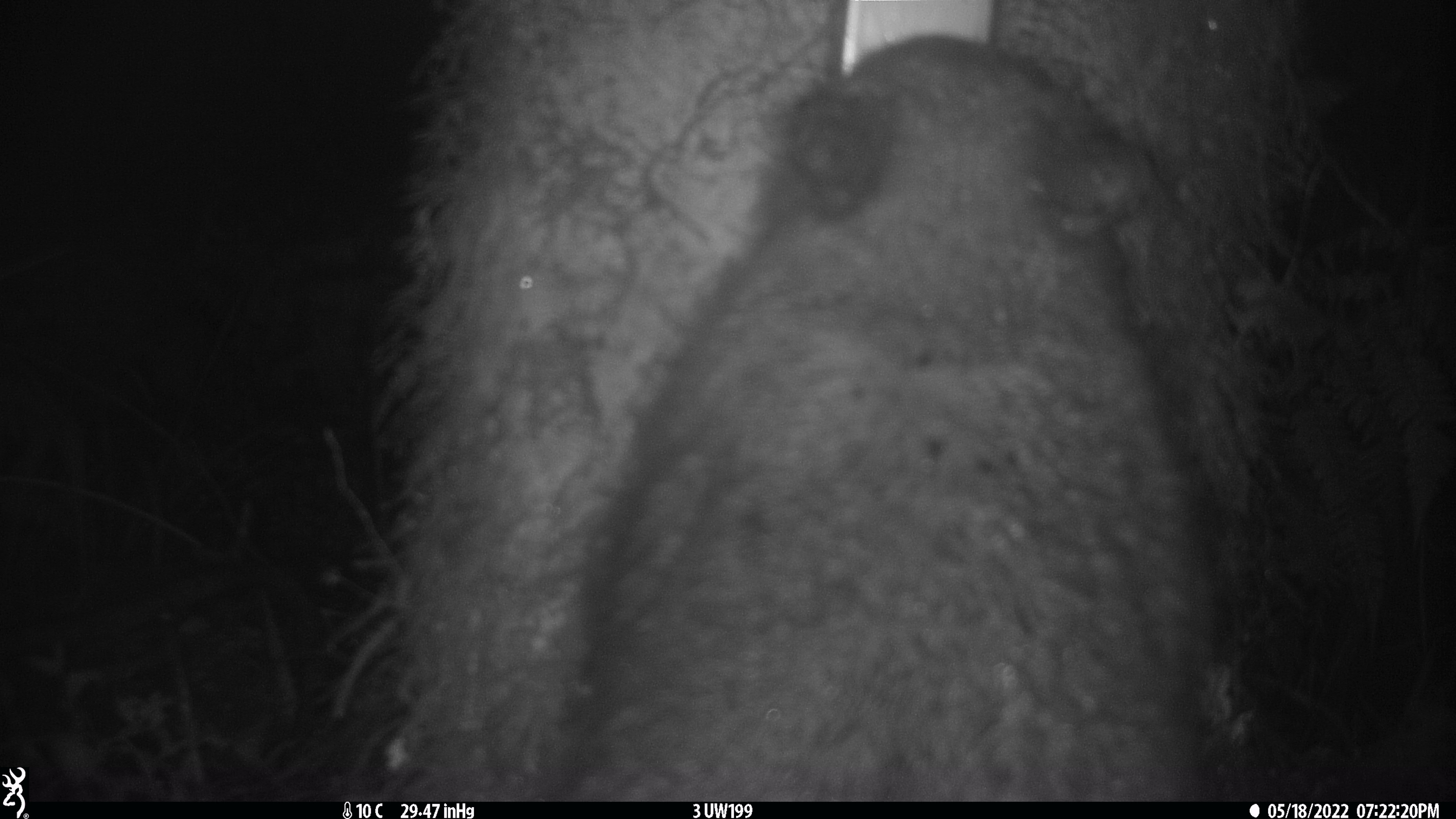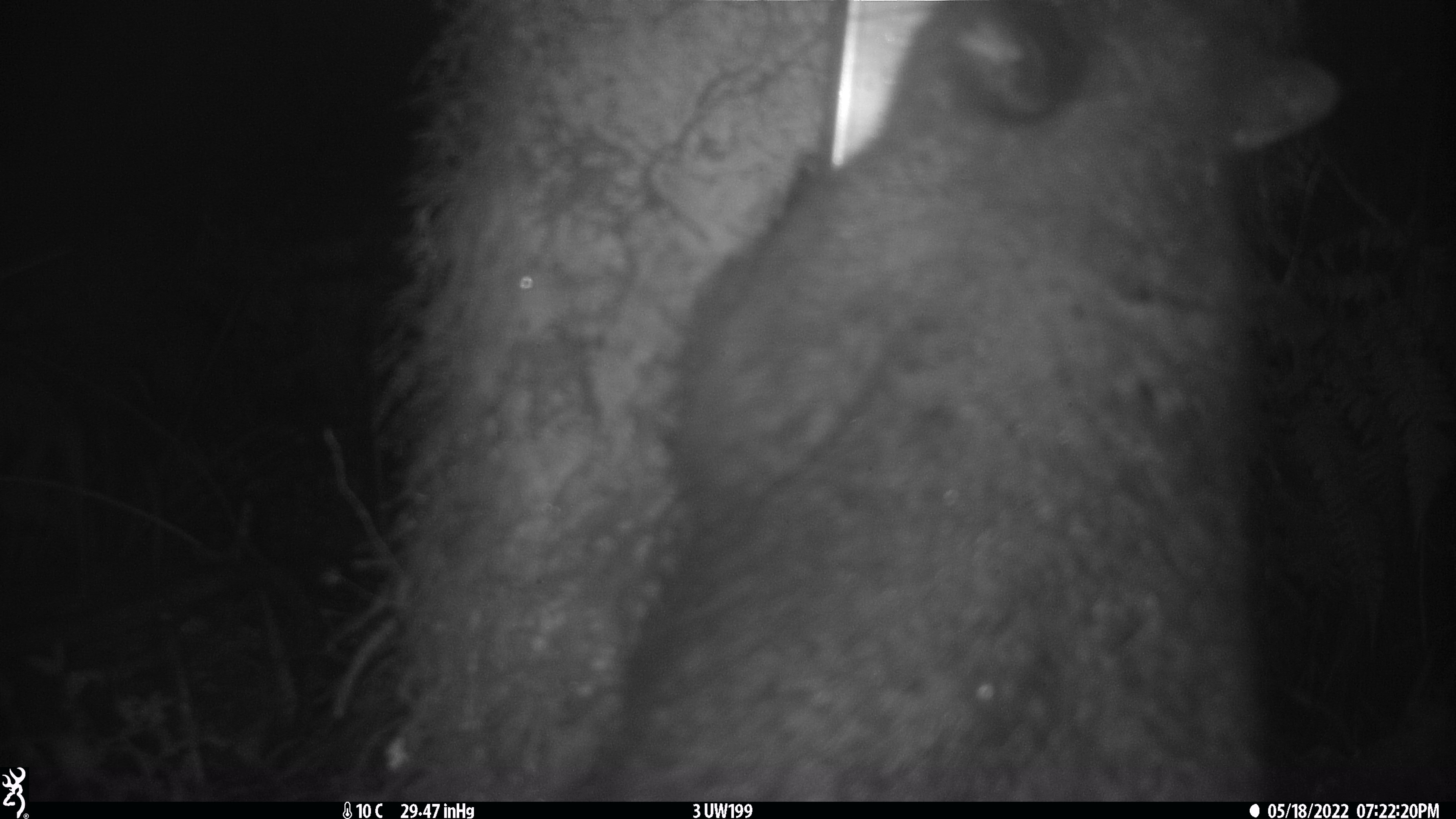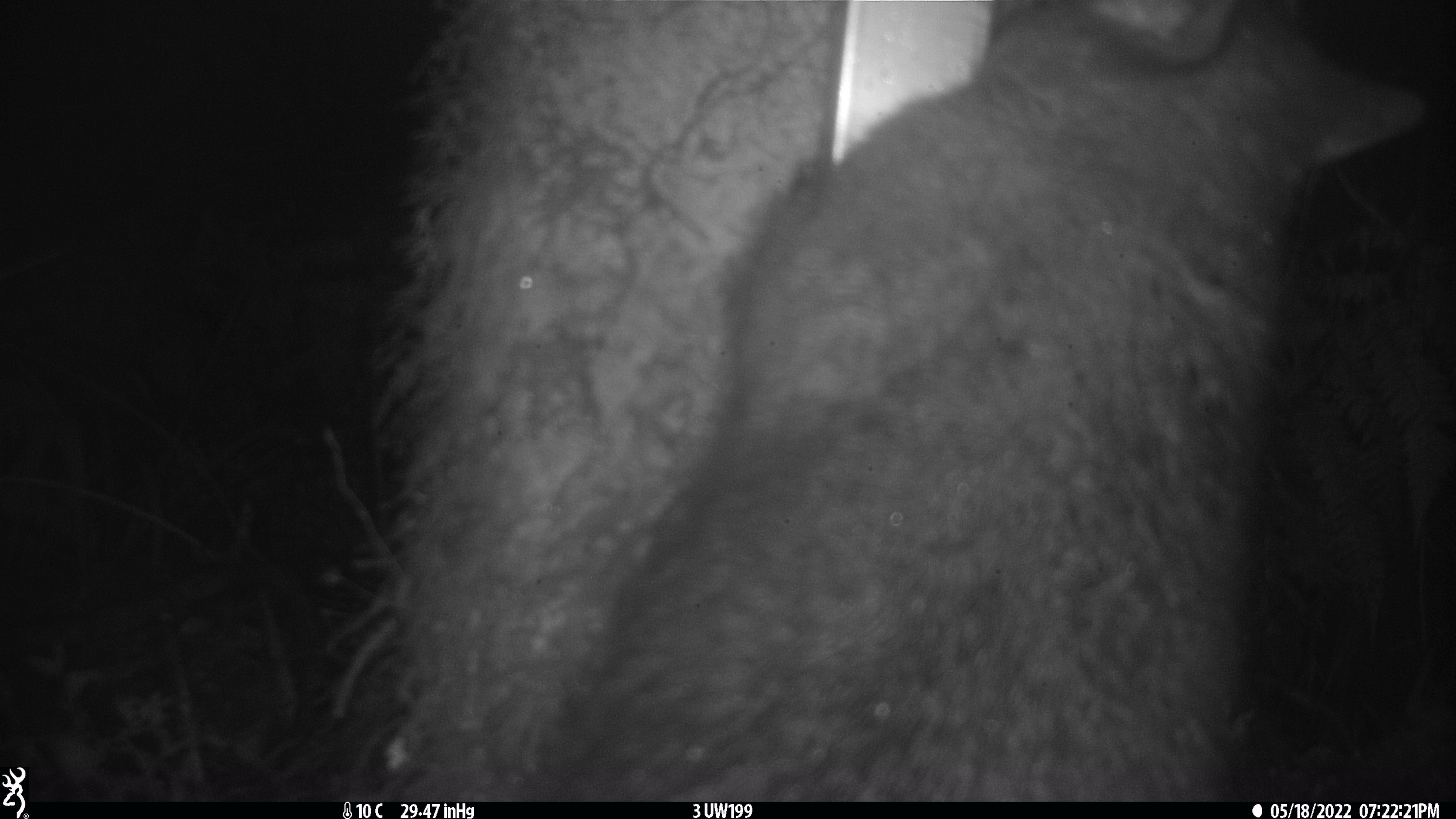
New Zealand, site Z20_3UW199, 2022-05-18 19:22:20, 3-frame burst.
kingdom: Animalia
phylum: Chordata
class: Mammalia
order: Diprotodontia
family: Phalangeridae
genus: Trichosurus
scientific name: Trichosurus vulpecula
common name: common brushtail possum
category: possum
Possum (common brushtail possum) (Trichosurus vulpecula).